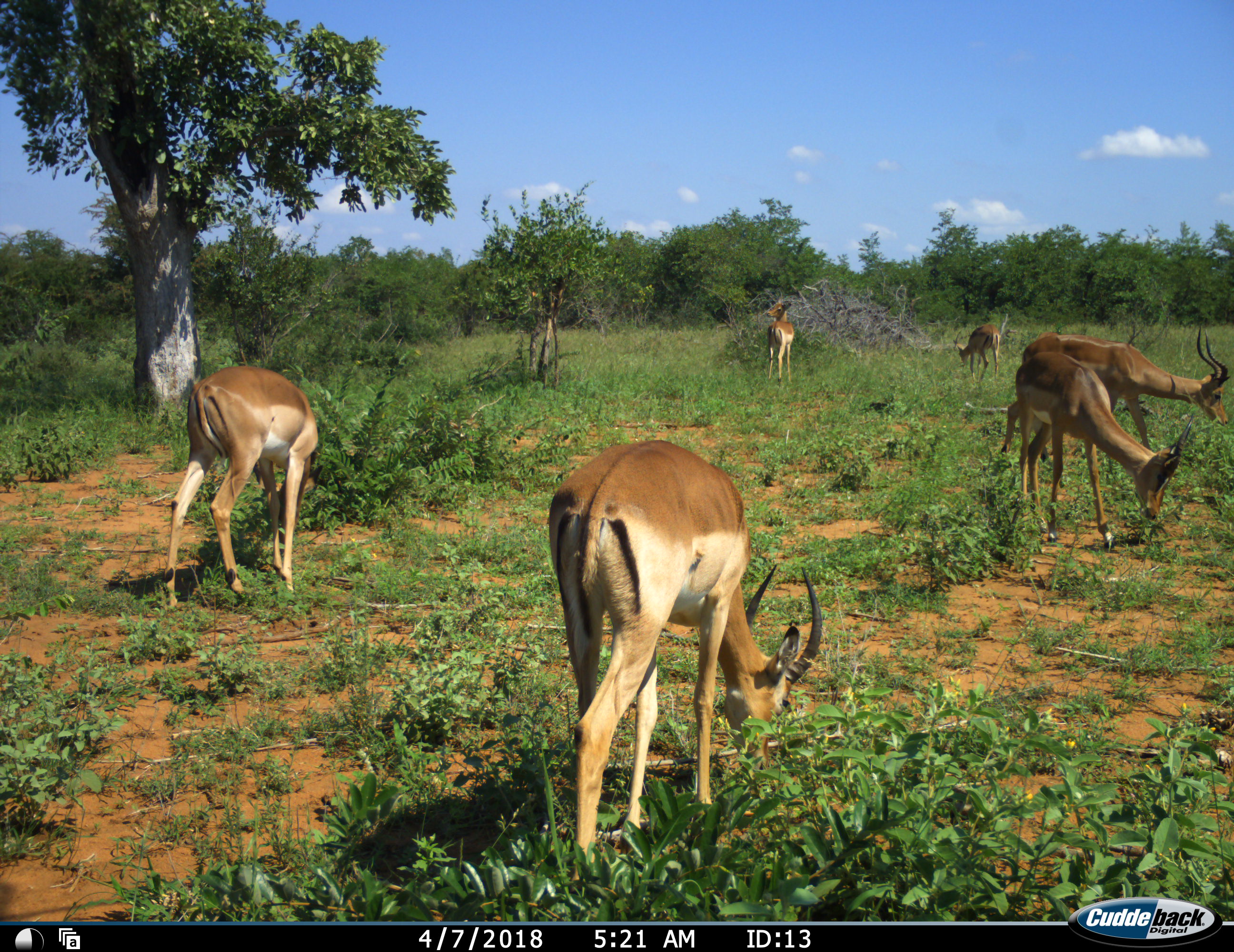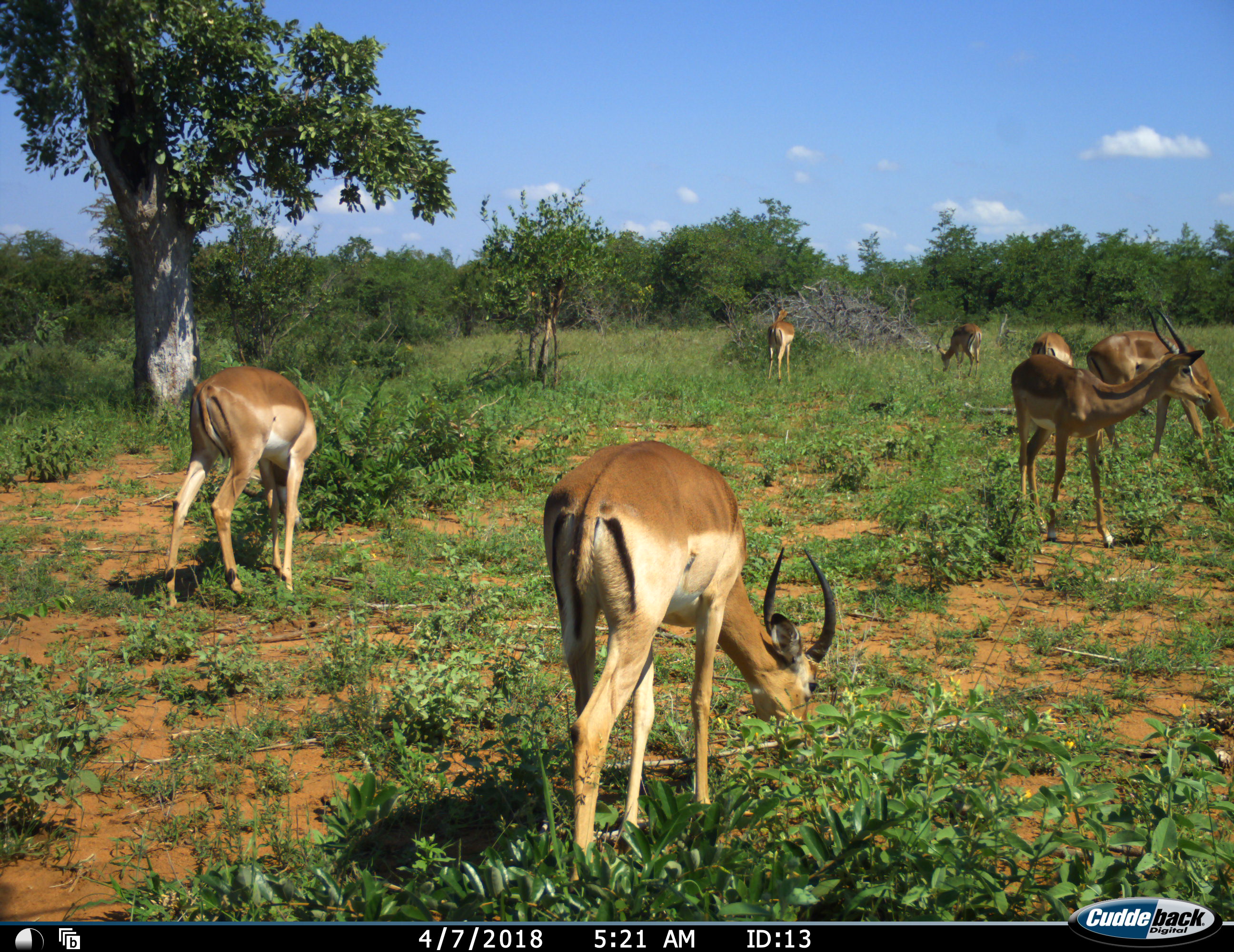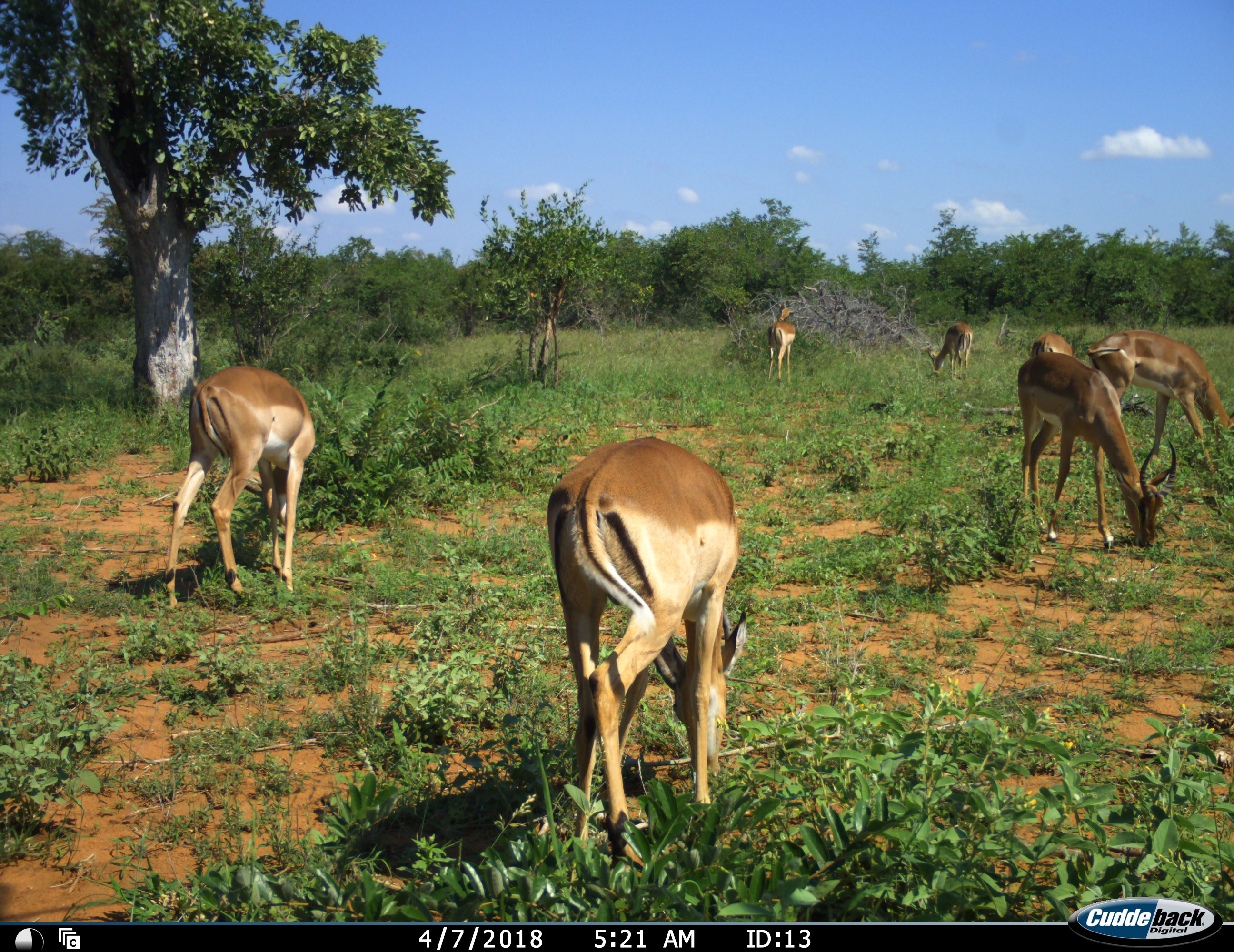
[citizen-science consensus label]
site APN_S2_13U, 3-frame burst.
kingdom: Animalia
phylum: Chordata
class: Mammalia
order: Artiodactyla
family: Bovidae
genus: Aepyceros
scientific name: Aepyceros melampus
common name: impala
Impala (Aepyceros melampus), count 6. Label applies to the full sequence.